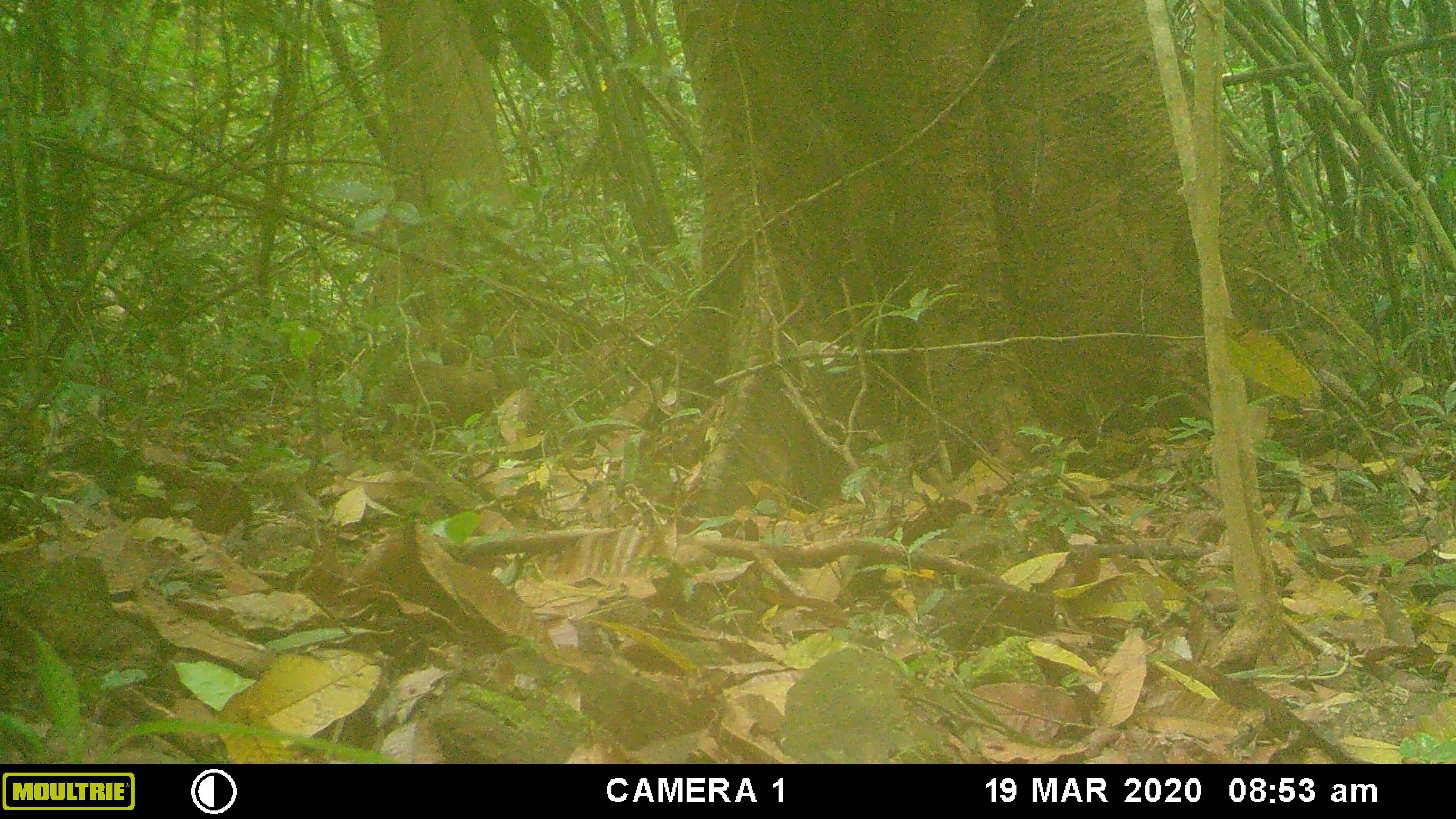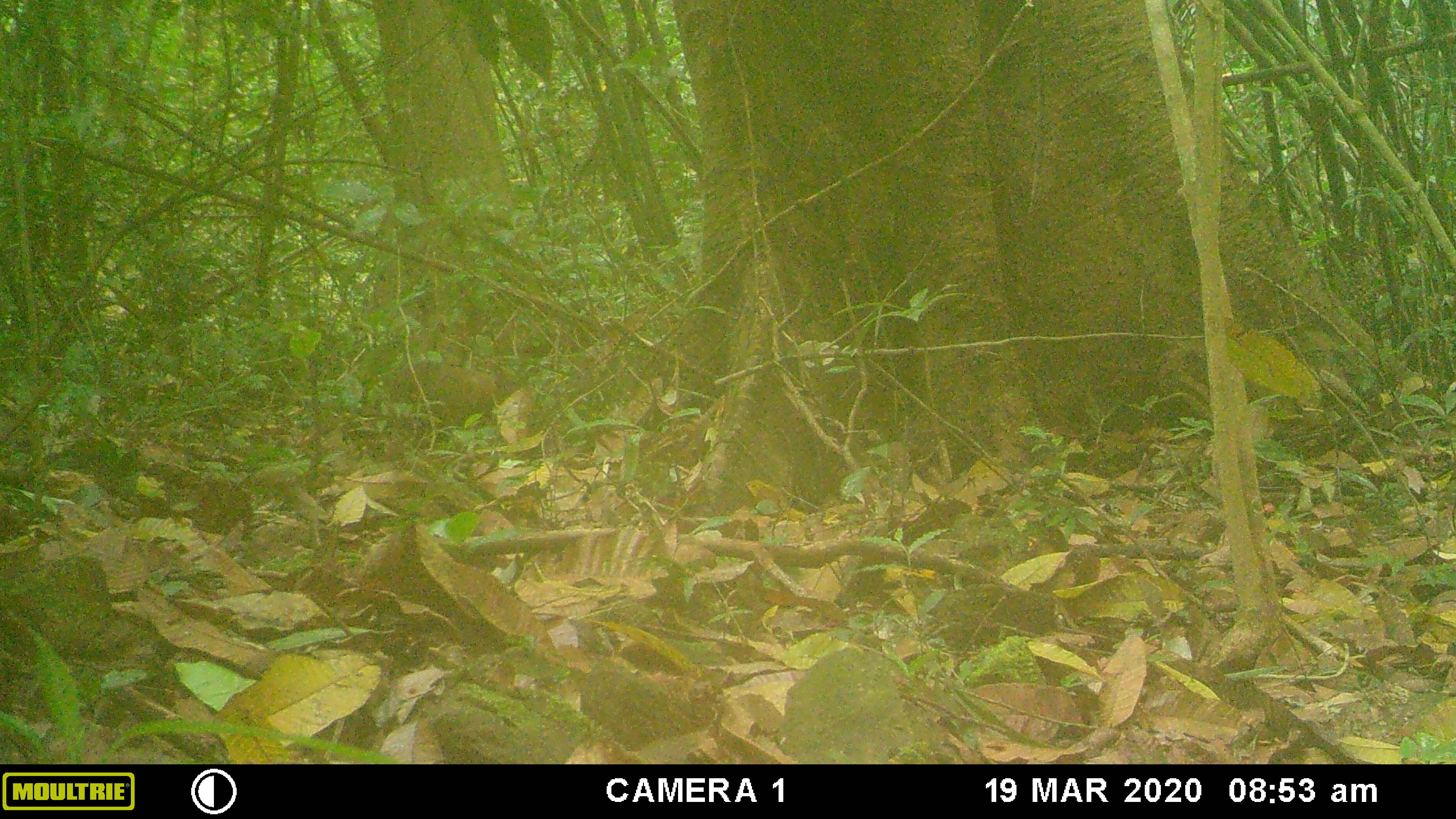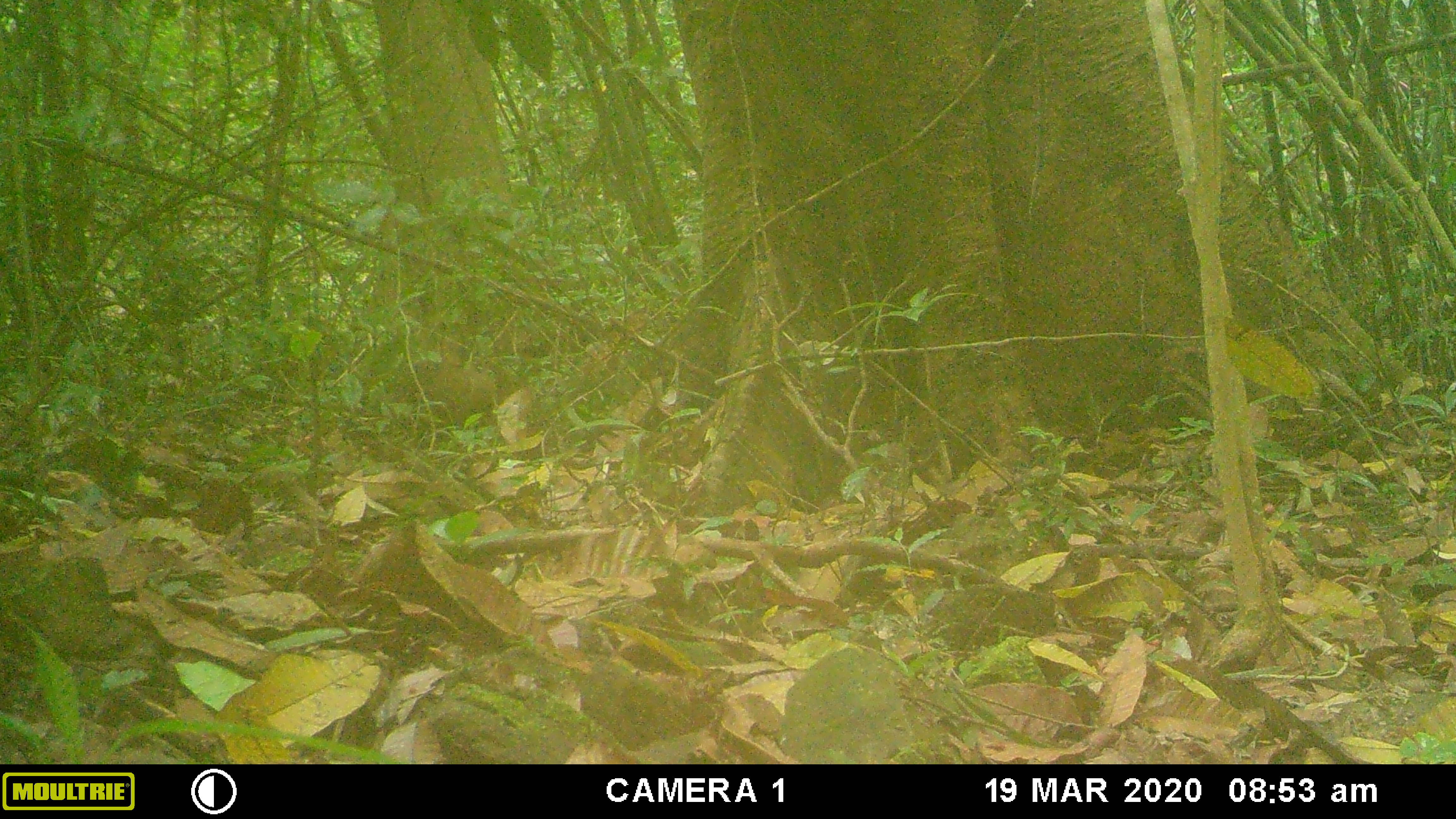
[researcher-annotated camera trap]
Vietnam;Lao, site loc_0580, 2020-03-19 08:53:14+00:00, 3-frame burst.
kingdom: Animalia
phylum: Chordata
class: Mammalia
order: Primates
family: Cercopithecidae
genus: Macaca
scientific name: Macaca arctoides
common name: stump-tailed macaque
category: stump tailed macaque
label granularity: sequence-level